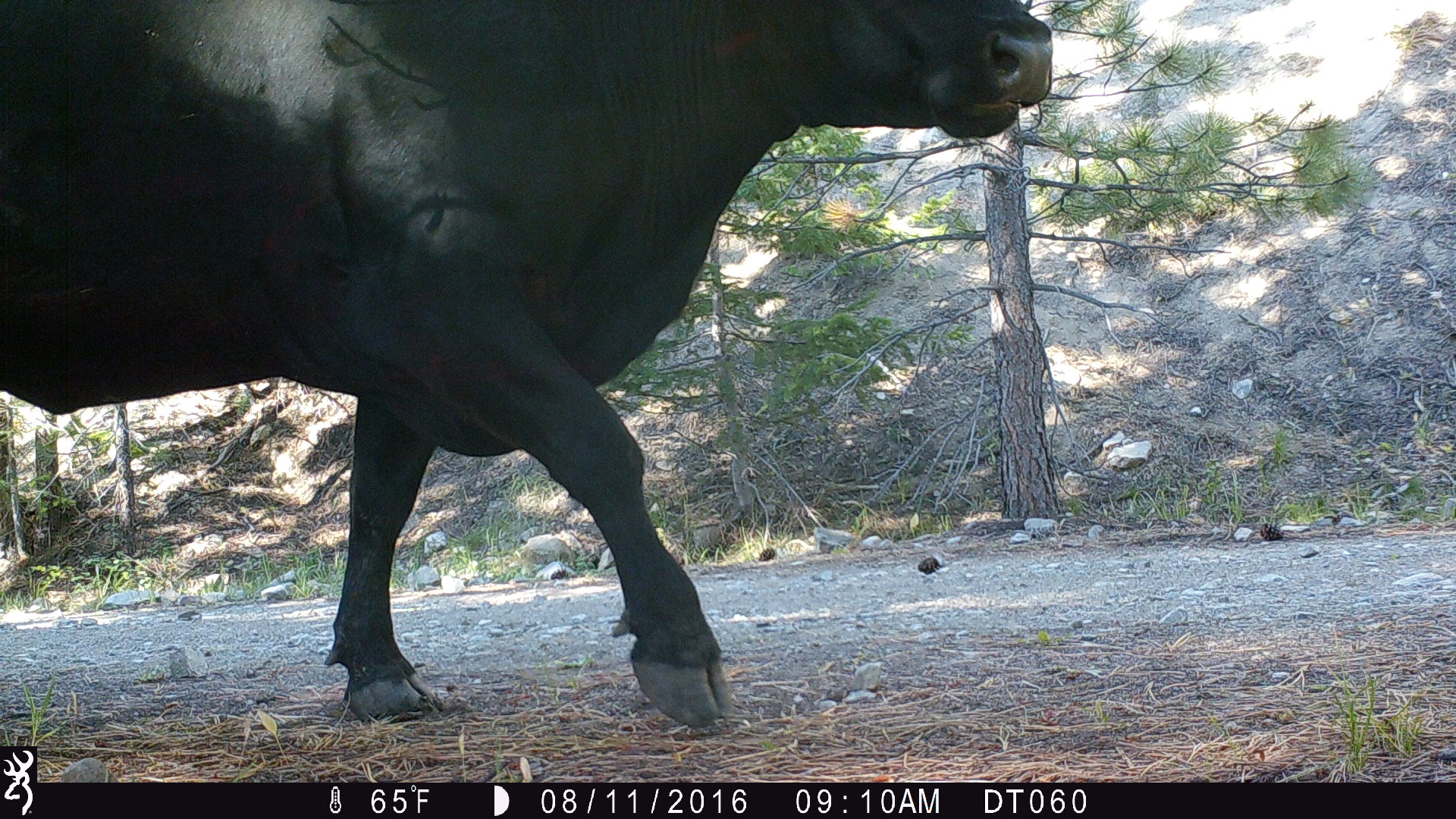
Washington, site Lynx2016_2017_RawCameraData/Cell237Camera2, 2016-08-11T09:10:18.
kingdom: Animalia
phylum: Chordata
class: Mammalia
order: Artiodactyla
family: Bovidae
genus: Bos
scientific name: Bos taurus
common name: domestic cattle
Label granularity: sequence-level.